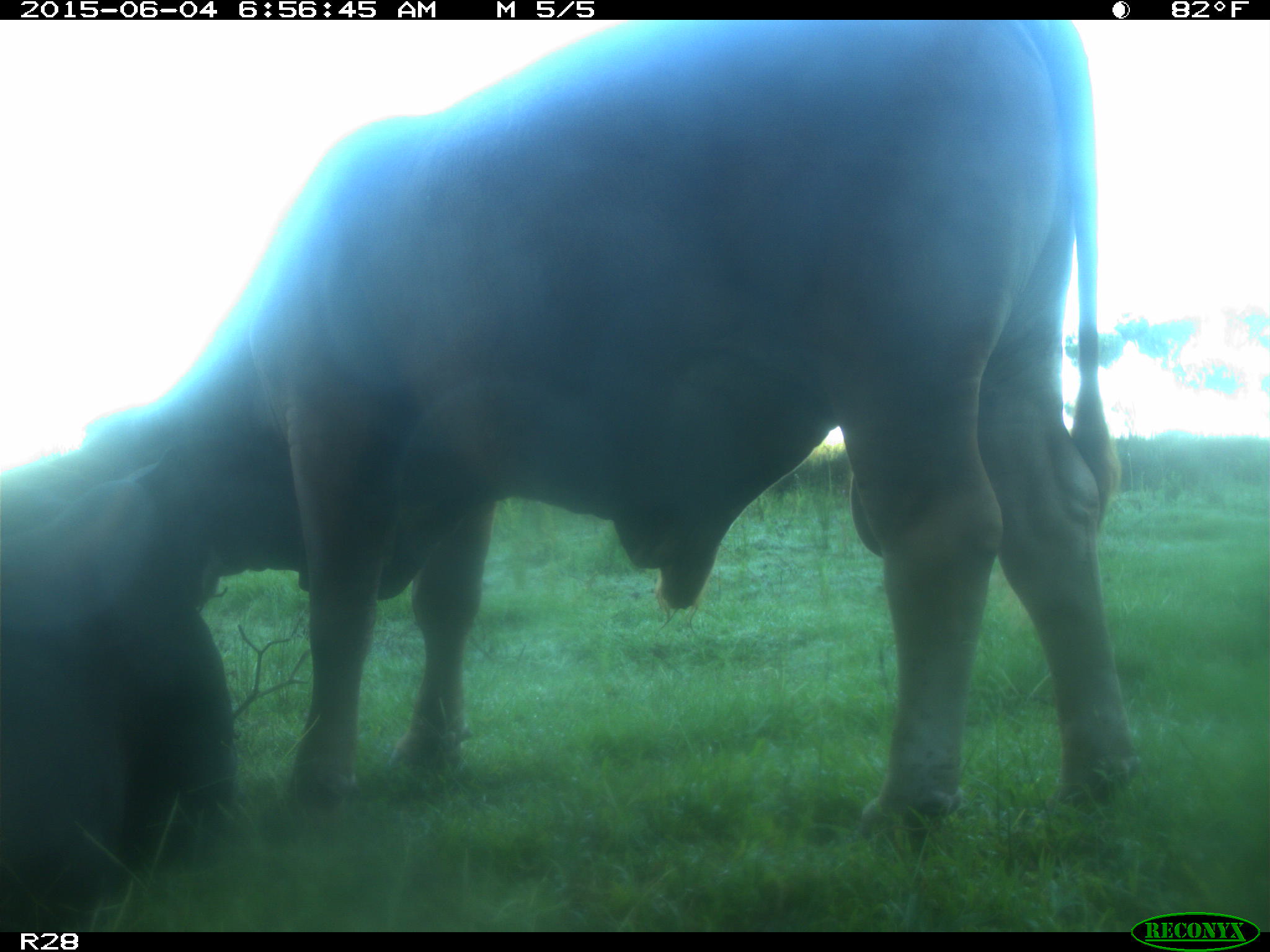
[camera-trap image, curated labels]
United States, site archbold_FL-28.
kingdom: Animalia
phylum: Chordata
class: Mammalia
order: Artiodactyla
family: Bovidae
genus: Bos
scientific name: Bos taurus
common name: domestic cow